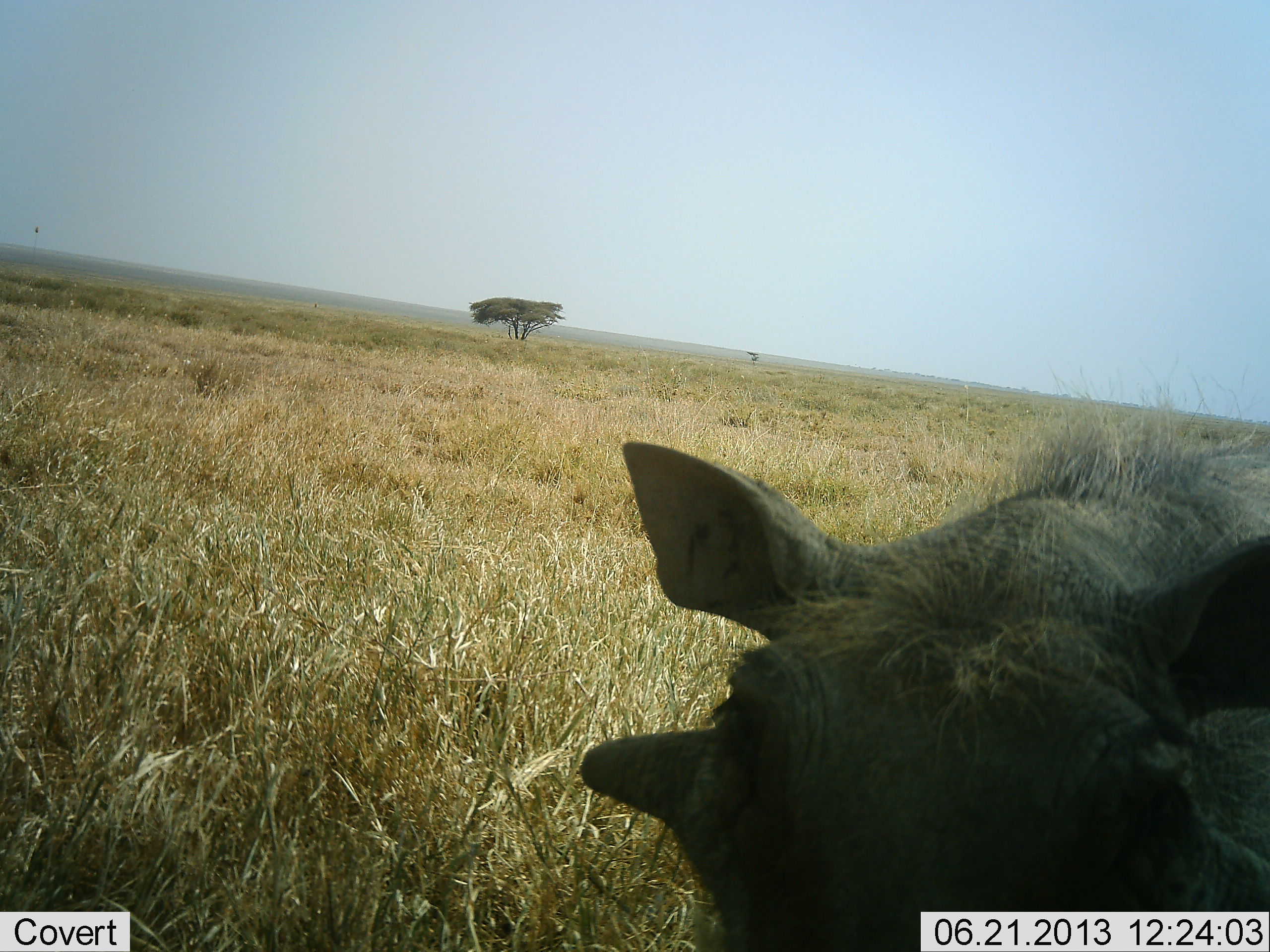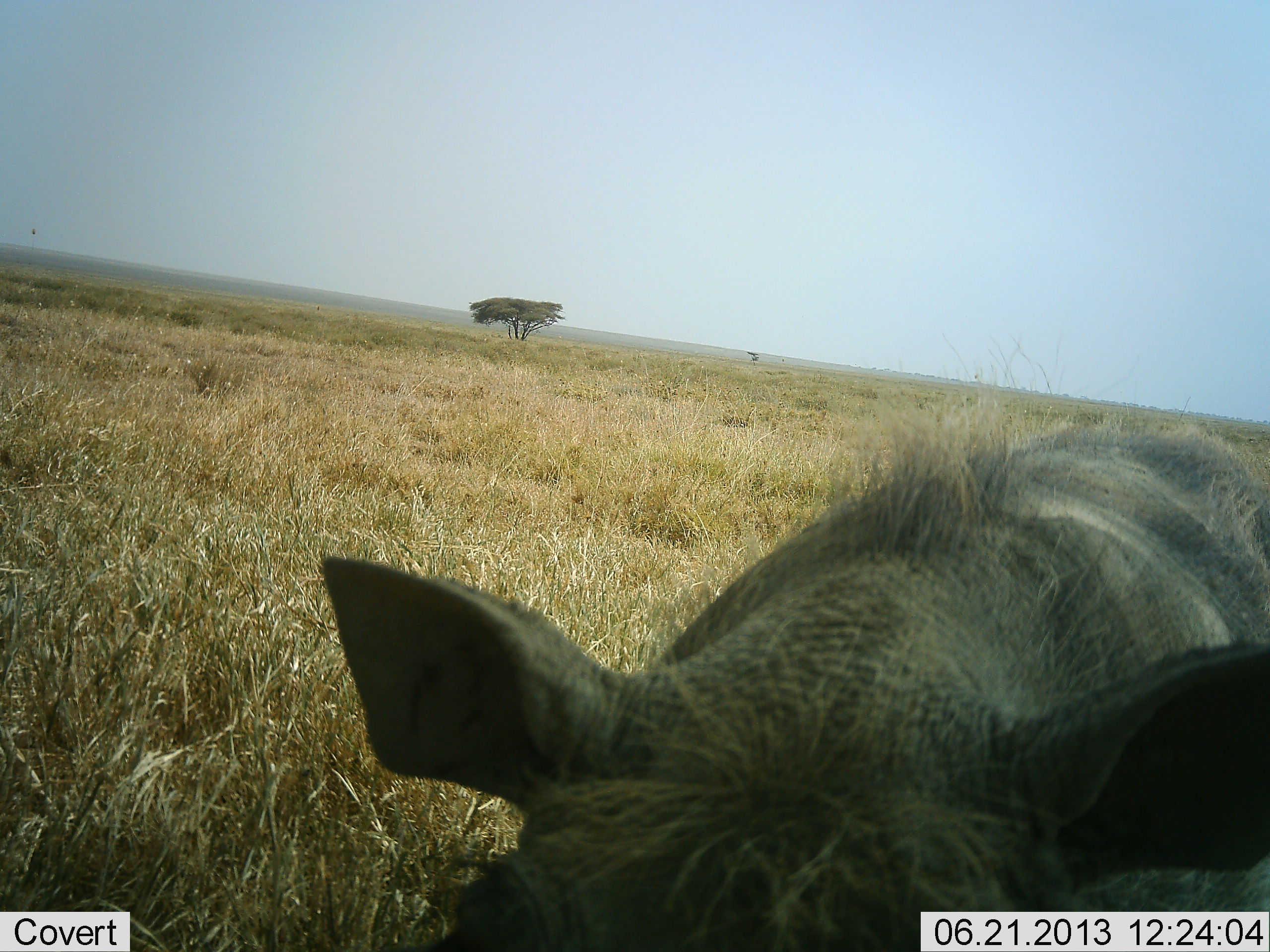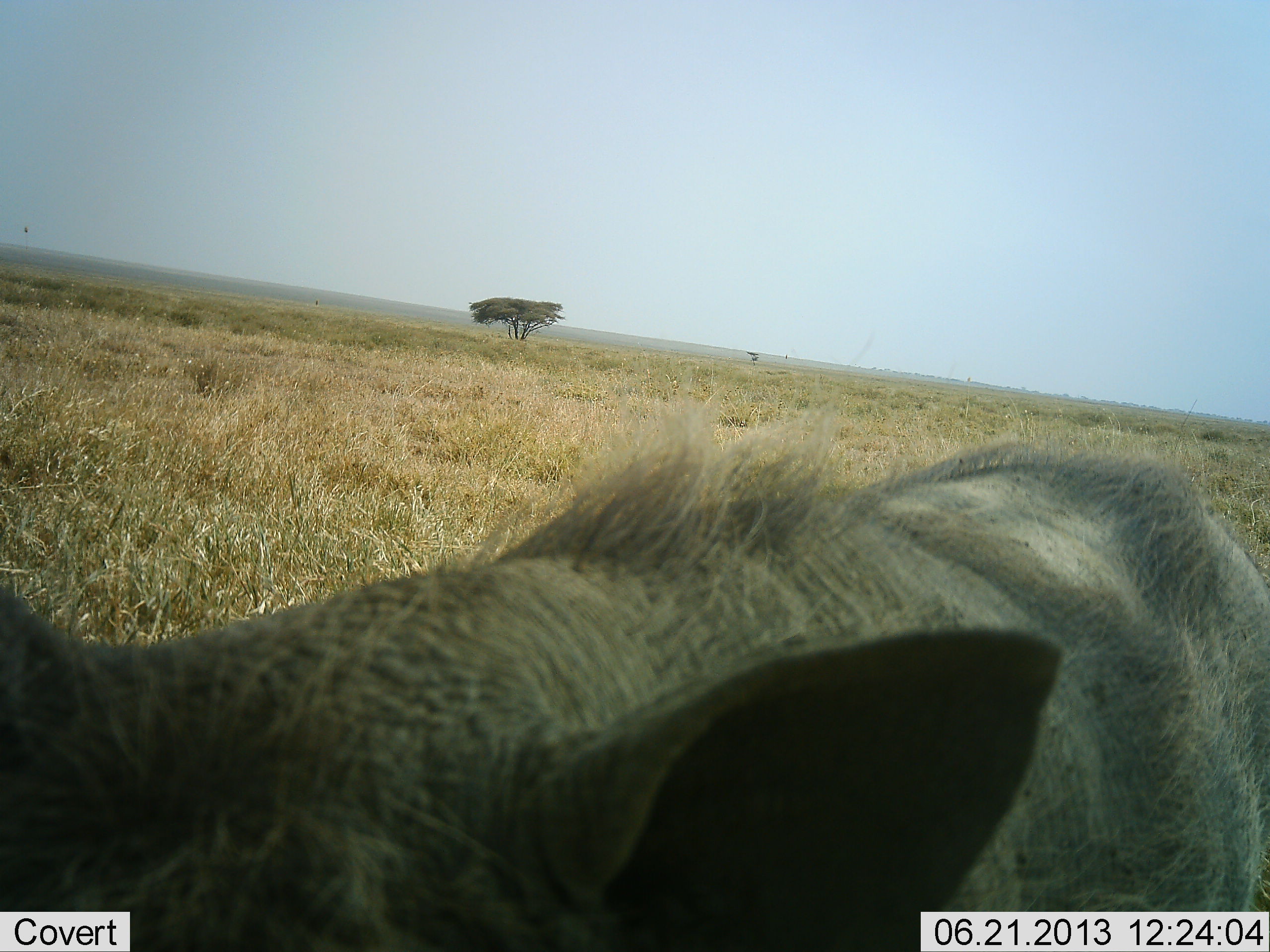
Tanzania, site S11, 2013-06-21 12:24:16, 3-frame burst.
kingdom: Animalia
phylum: Chordata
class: Mammalia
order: Artiodactyla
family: Suidae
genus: Phacochoerus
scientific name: Phacochoerus africanus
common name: warthog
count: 1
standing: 20%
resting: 0%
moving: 80%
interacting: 0%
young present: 0%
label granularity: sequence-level